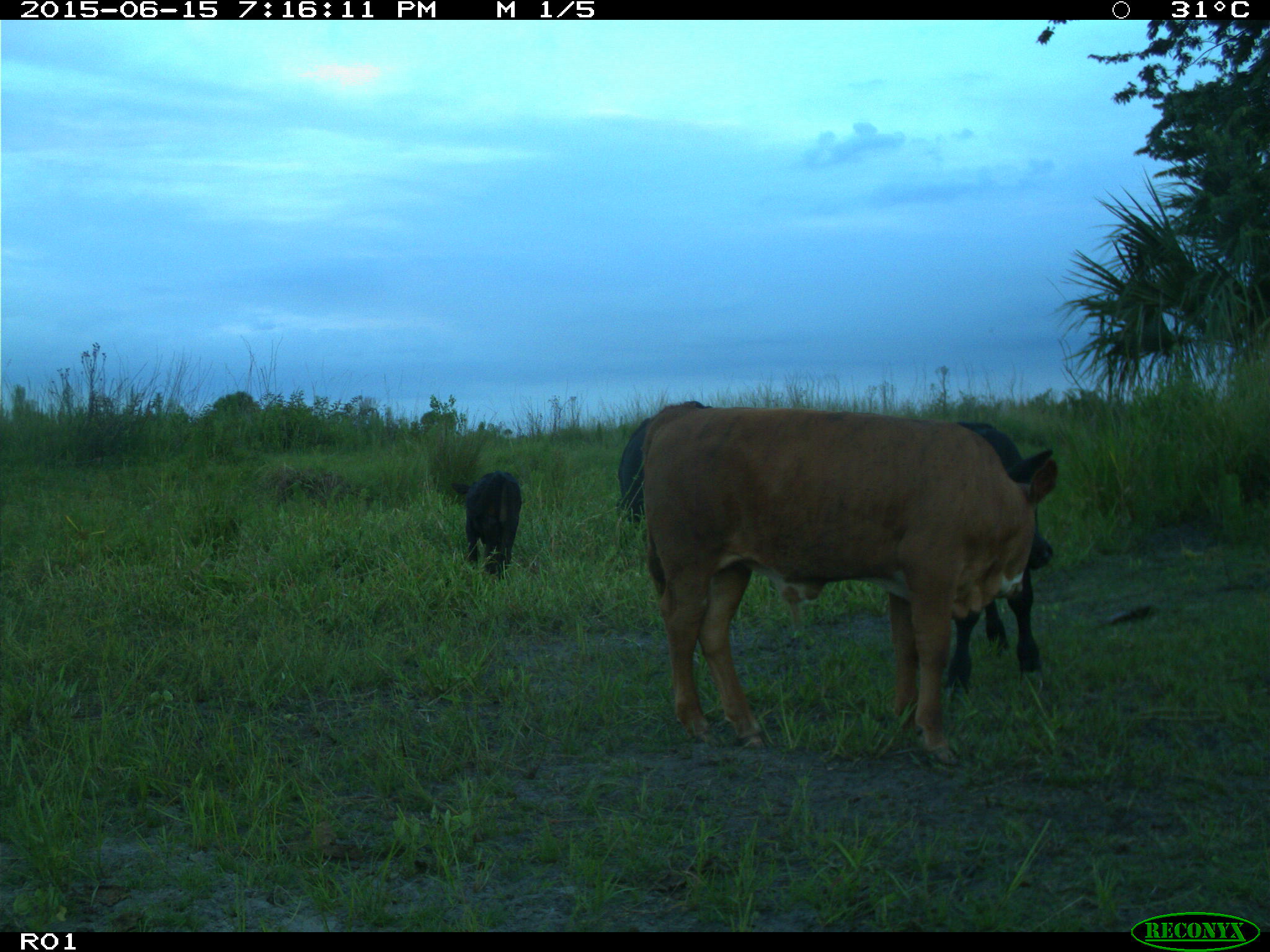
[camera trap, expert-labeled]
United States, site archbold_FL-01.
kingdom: Animalia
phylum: Chordata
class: Mammalia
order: Artiodactyla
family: Bovidae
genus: Bos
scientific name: Bos taurus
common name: domestic cow